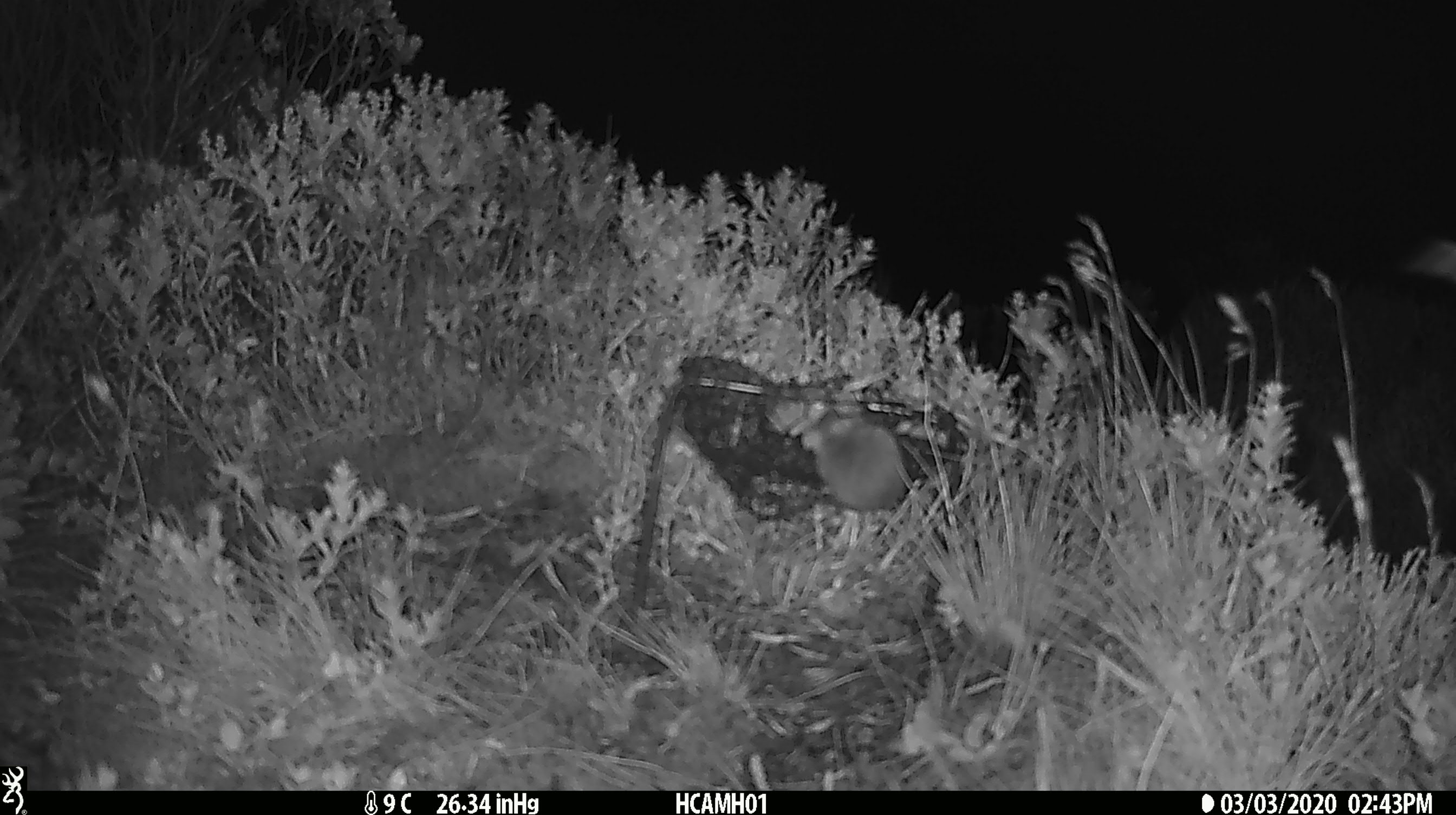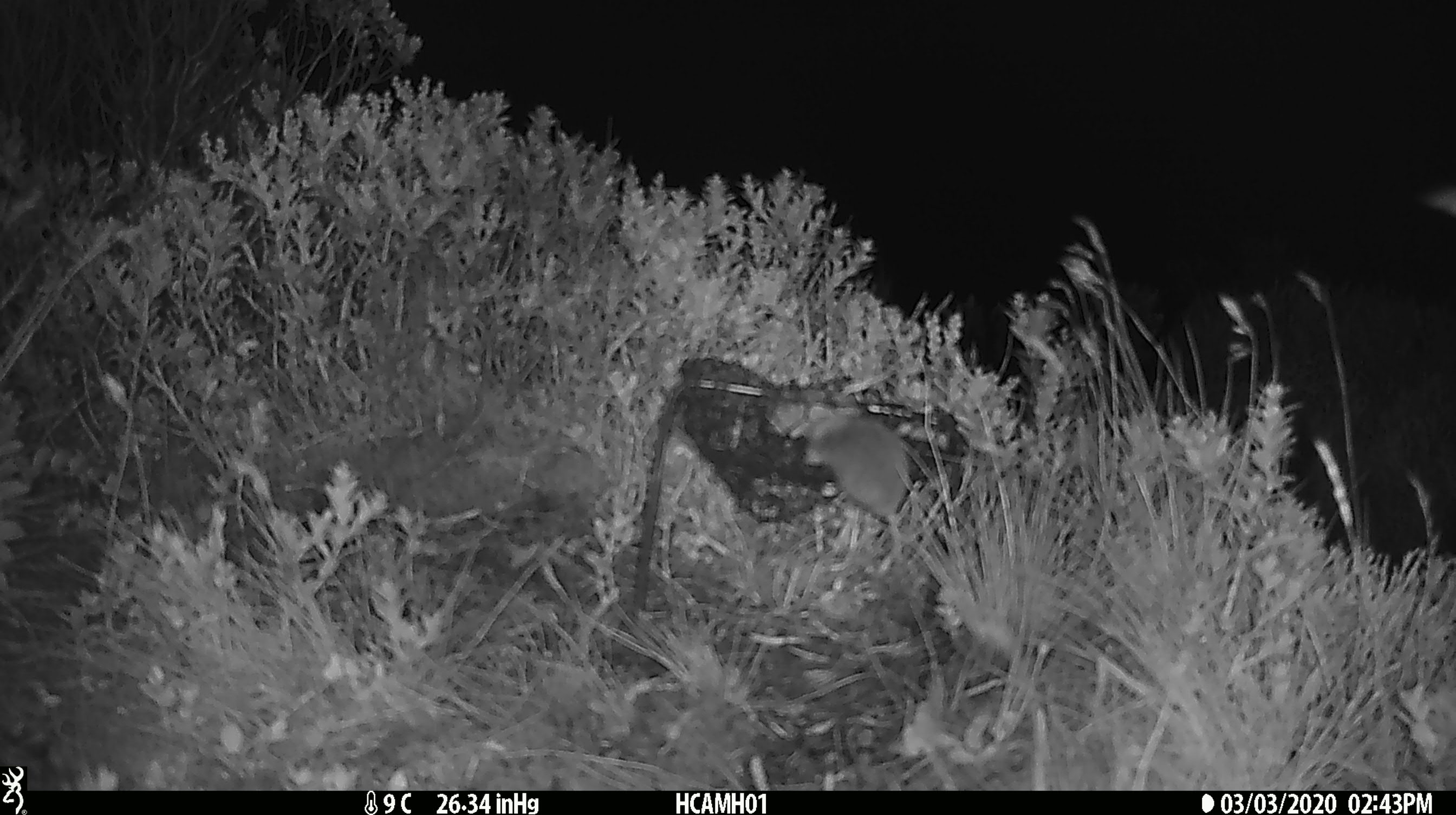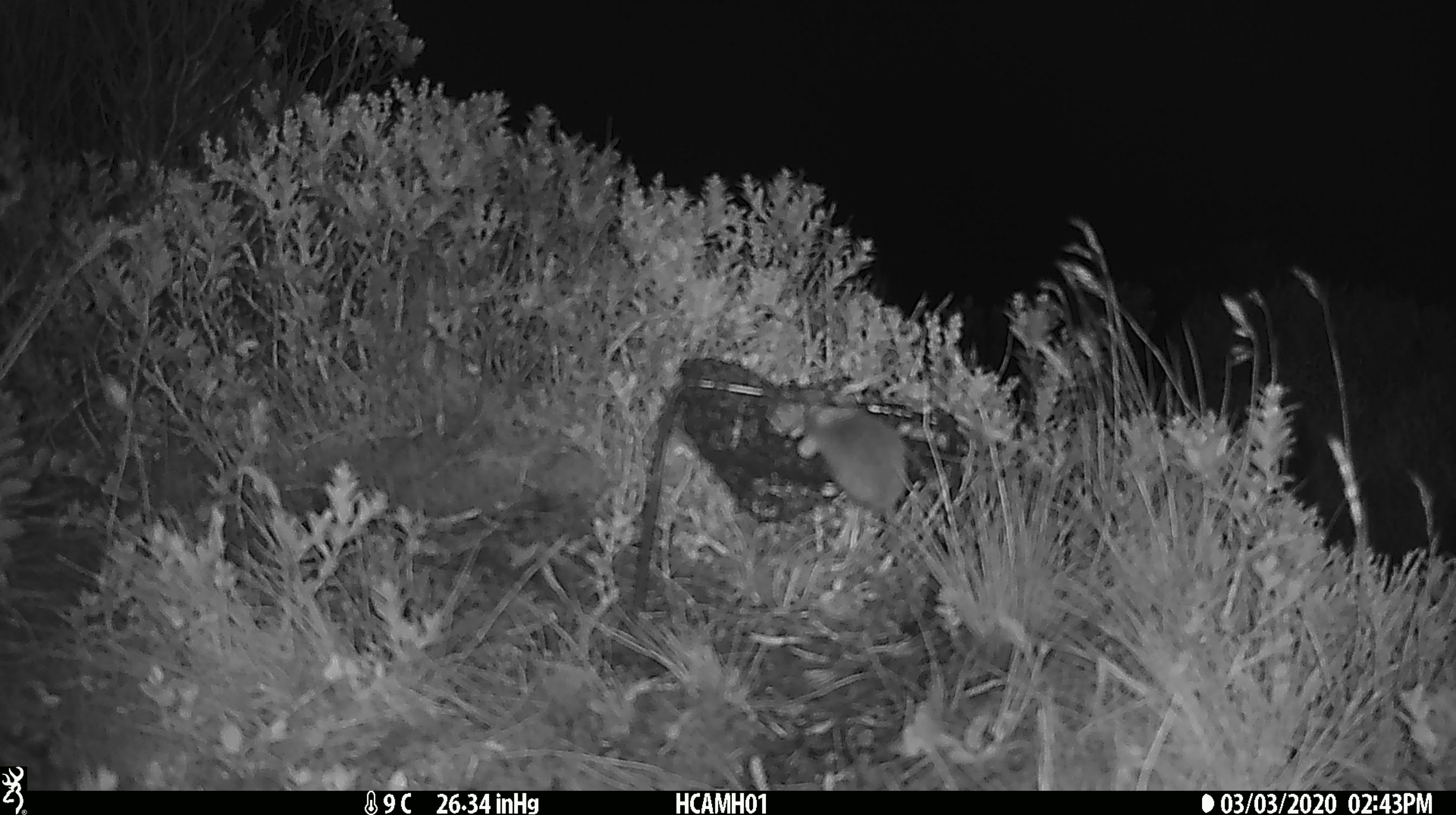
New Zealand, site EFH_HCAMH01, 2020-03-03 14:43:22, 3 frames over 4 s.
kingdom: Animalia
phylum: Chordata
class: Mammalia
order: Rodentia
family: Muridae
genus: Mus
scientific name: Mus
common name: mouse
Mouse (Mus).